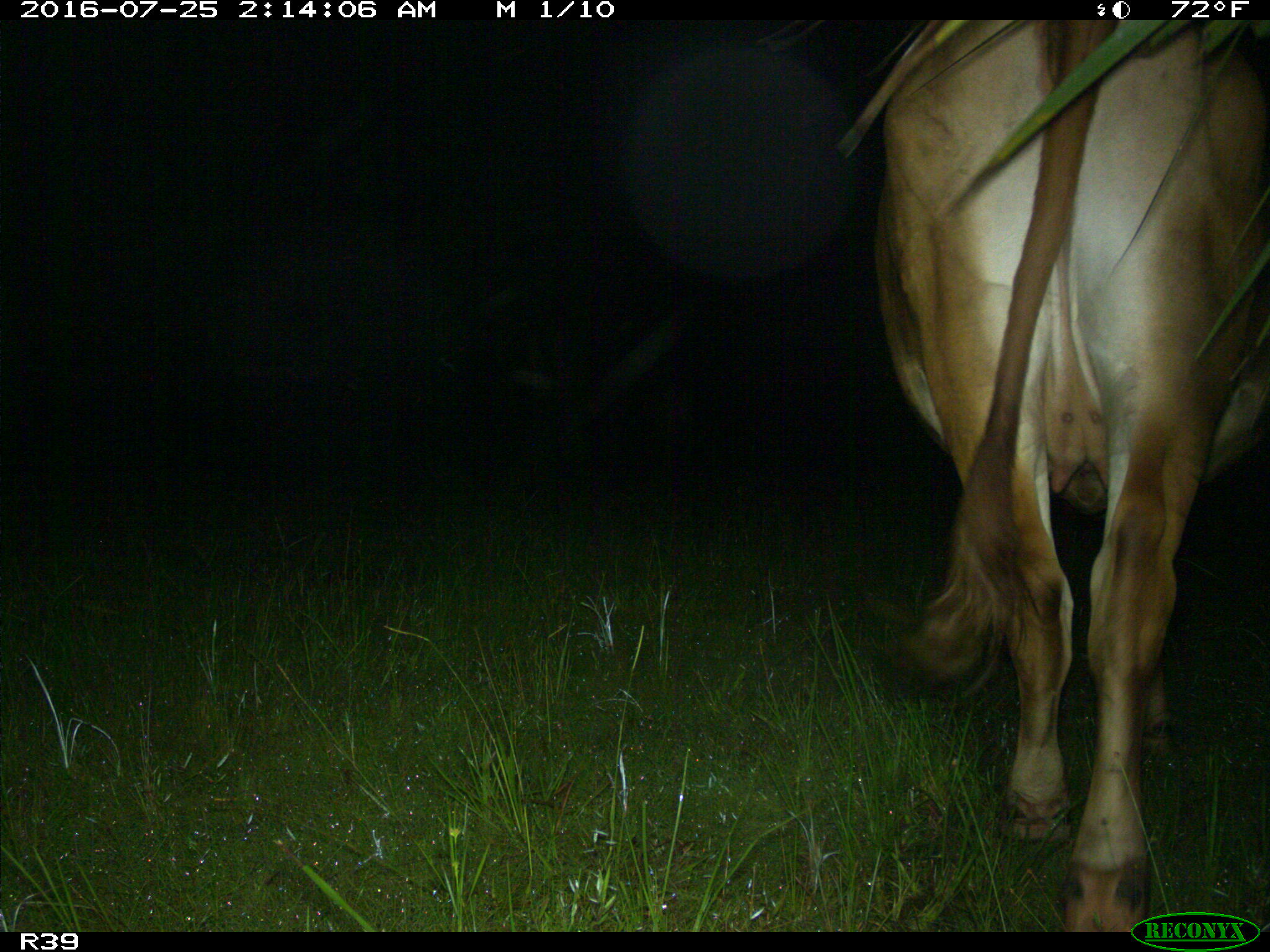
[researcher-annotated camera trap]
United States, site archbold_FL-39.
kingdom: Animalia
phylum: Chordata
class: Mammalia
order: Artiodactyla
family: Bovidae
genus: Bos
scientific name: Bos taurus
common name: domestic cow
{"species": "Bos taurus (domestic cow)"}